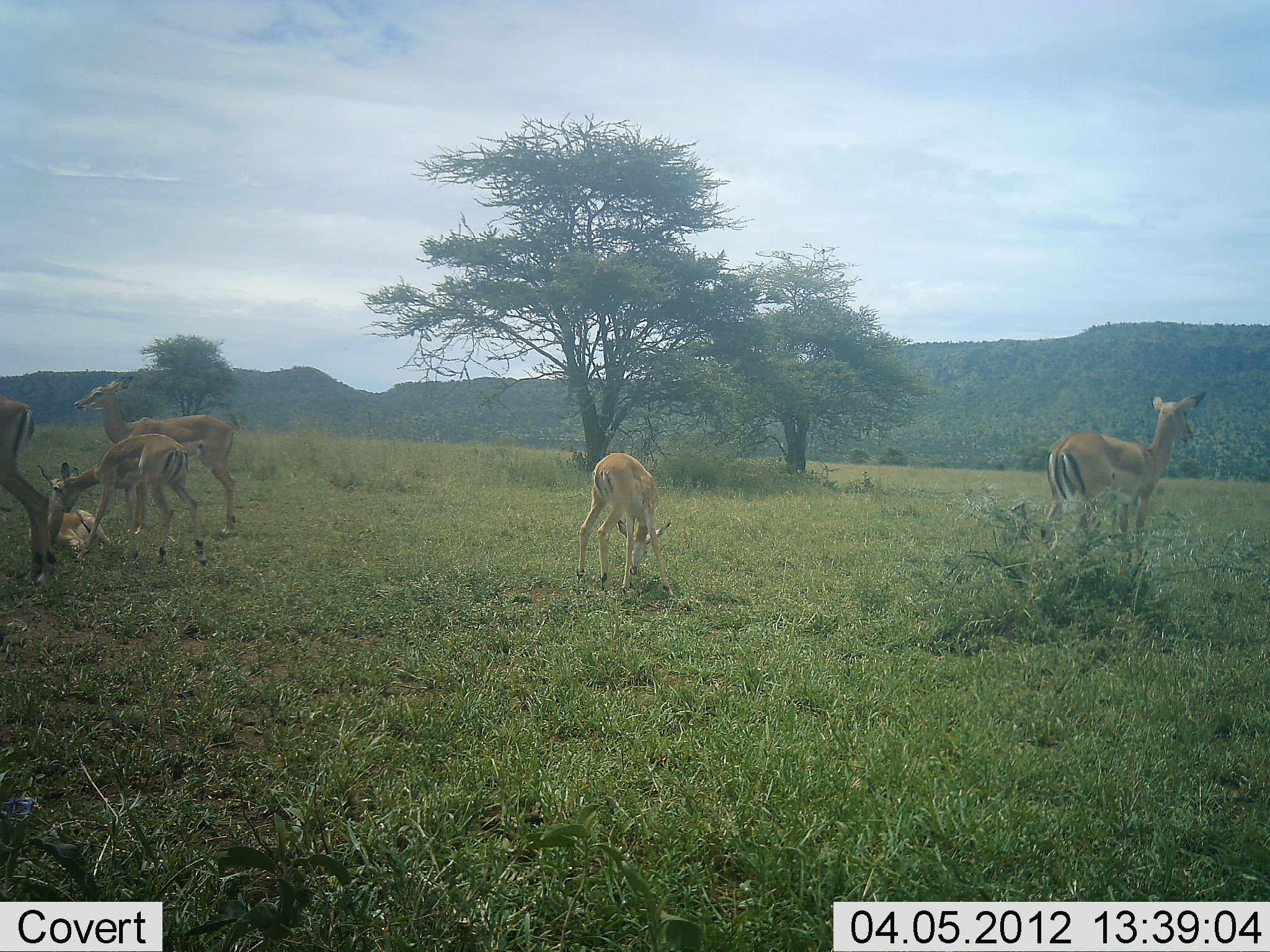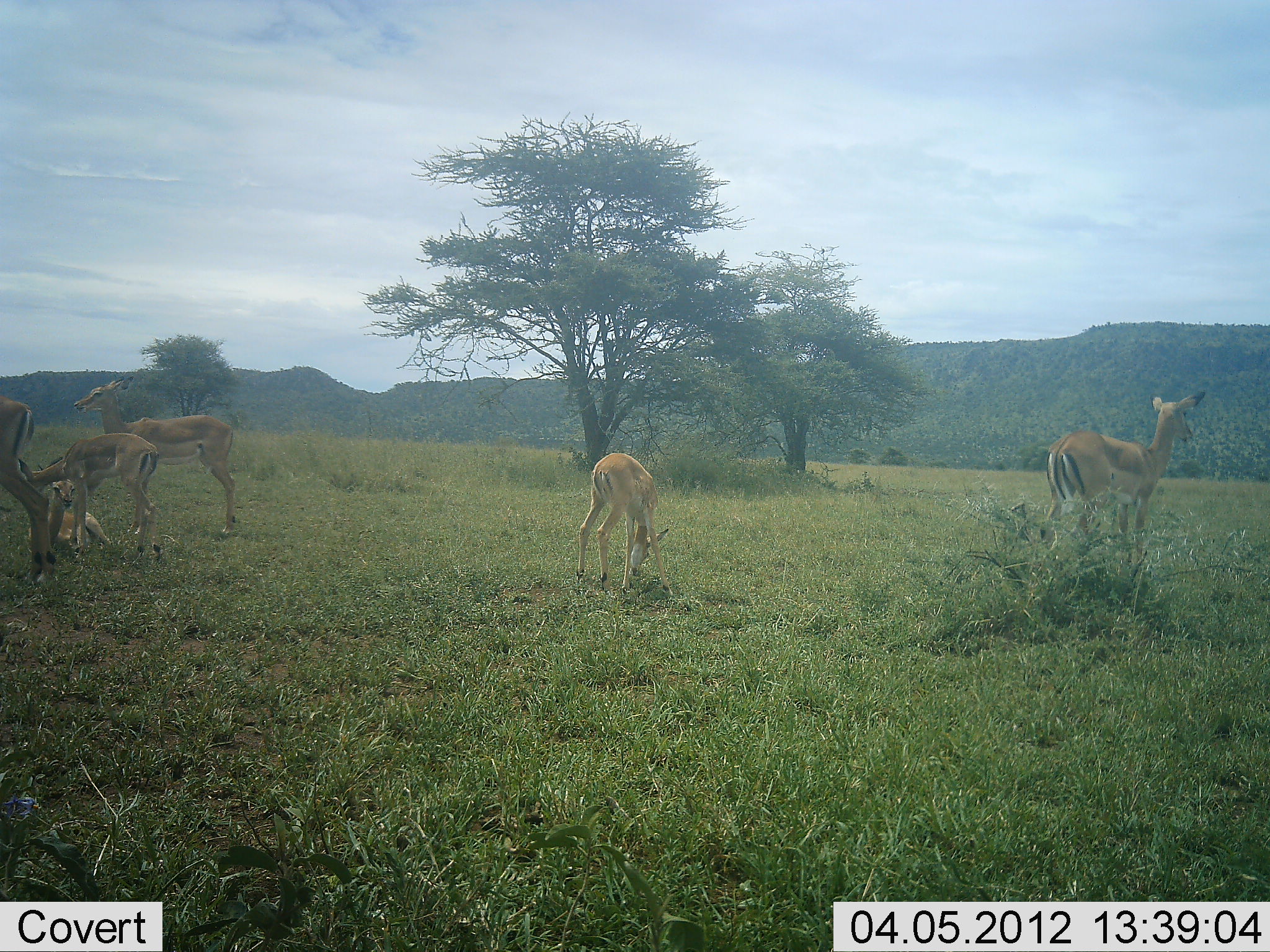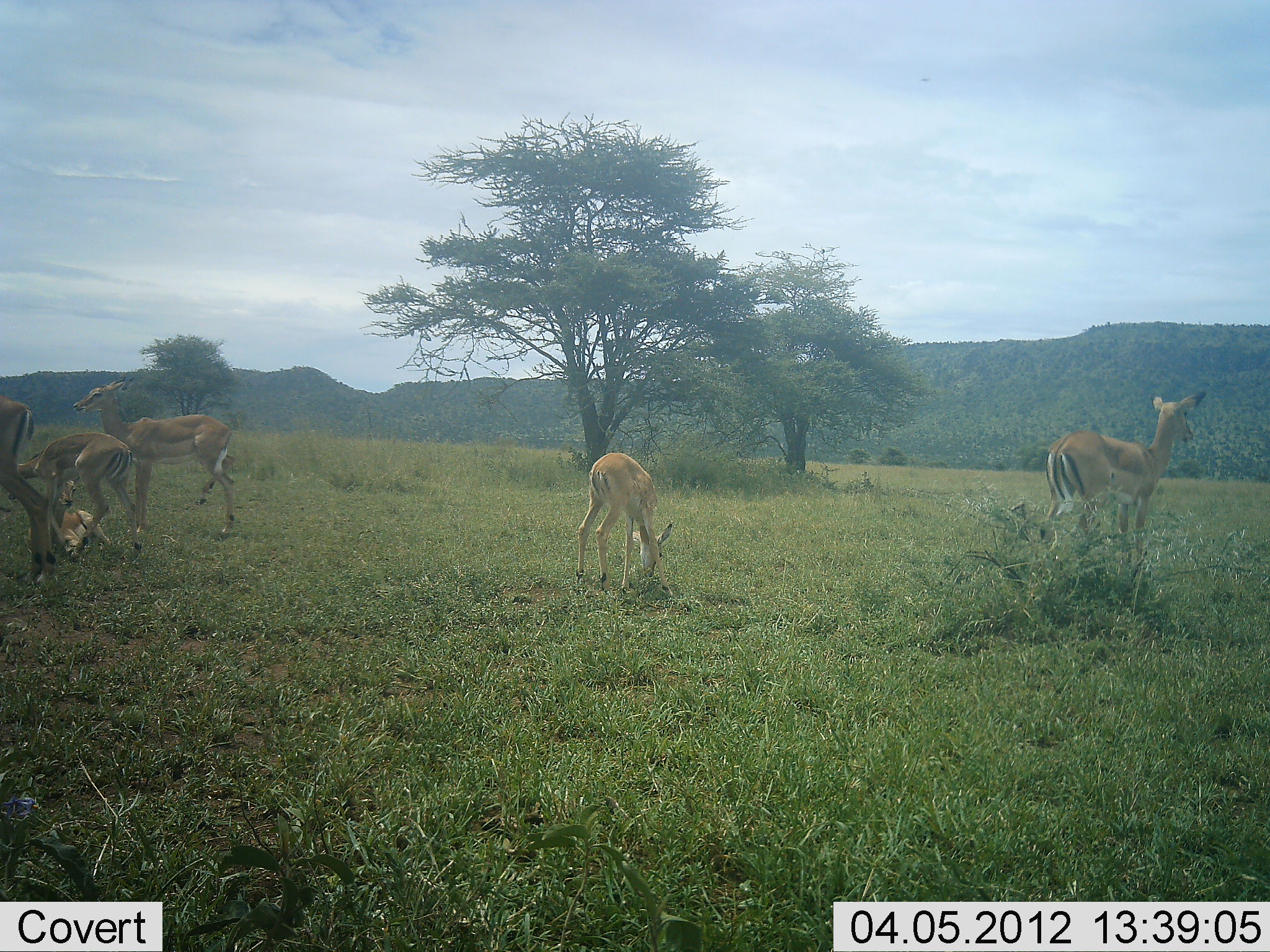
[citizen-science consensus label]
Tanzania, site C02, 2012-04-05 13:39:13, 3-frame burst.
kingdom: Animalia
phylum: Chordata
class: Mammalia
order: Artiodactyla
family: Bovidae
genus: Aepyceros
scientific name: Aepyceros melampus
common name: impala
Impala (Aepyceros melampus), count 6. Behavior (volunteer vote fractions): standing 93%, resting 64%, moving 29%, interacting 7%. Young present (vote fraction): 36%. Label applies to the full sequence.